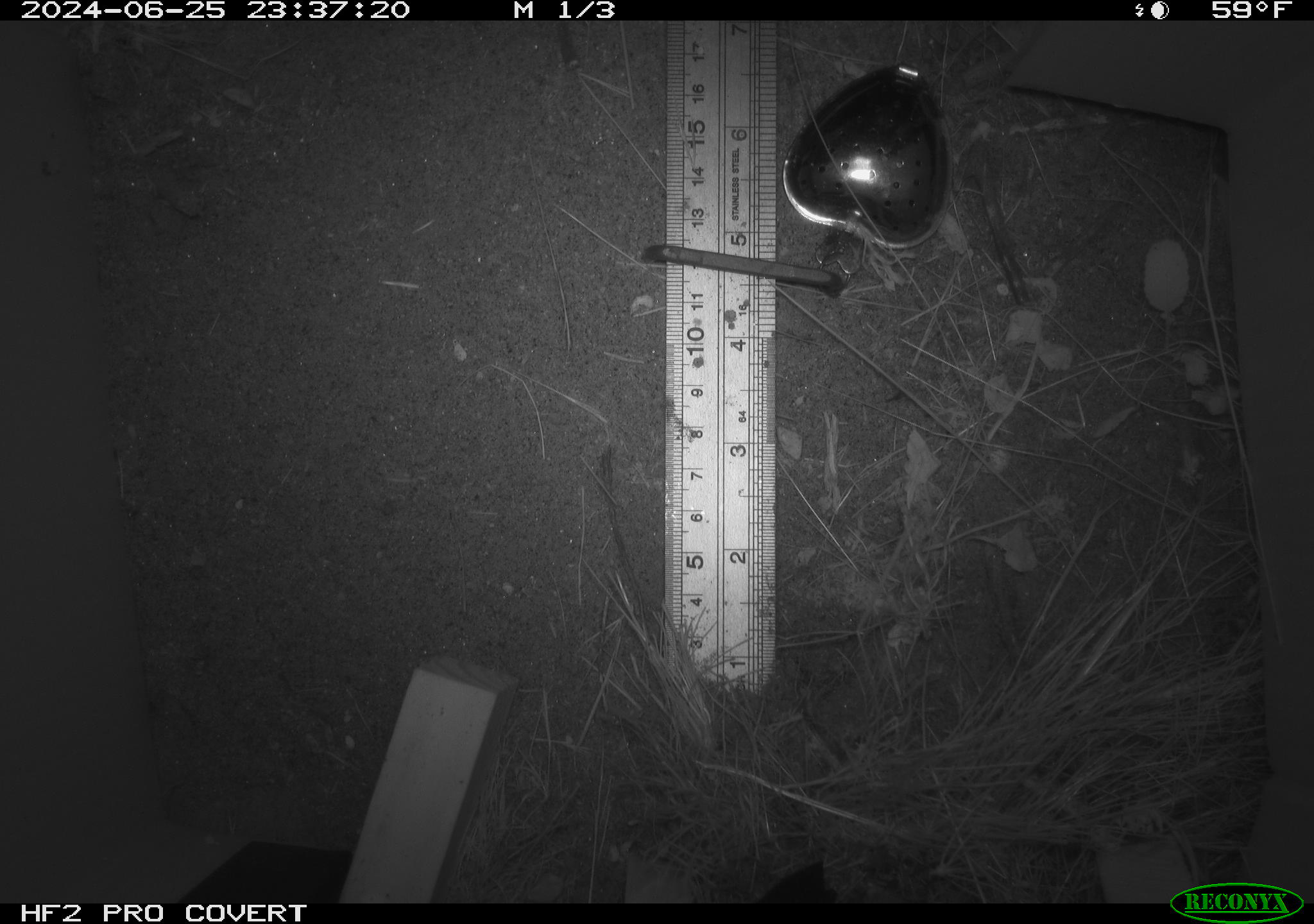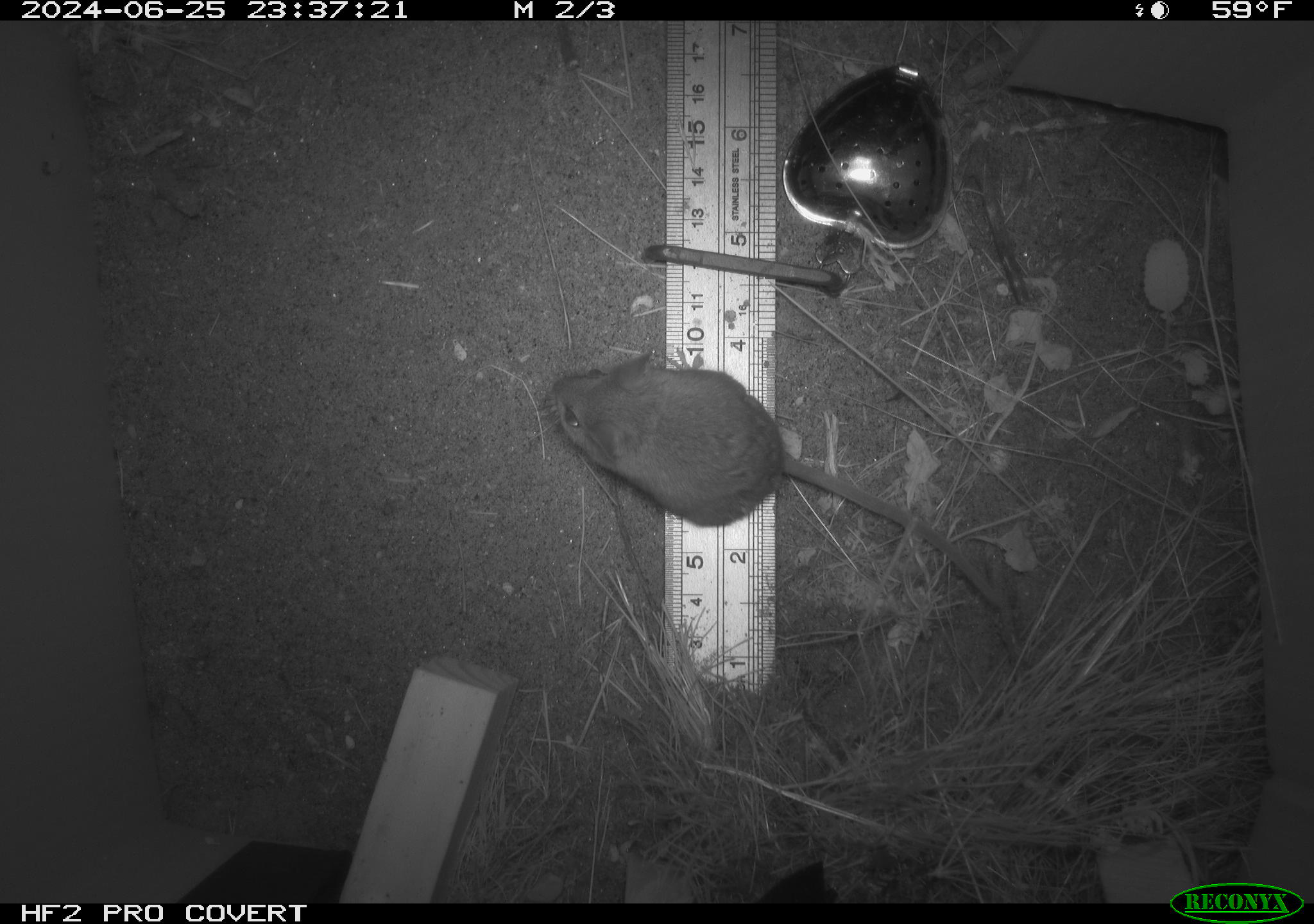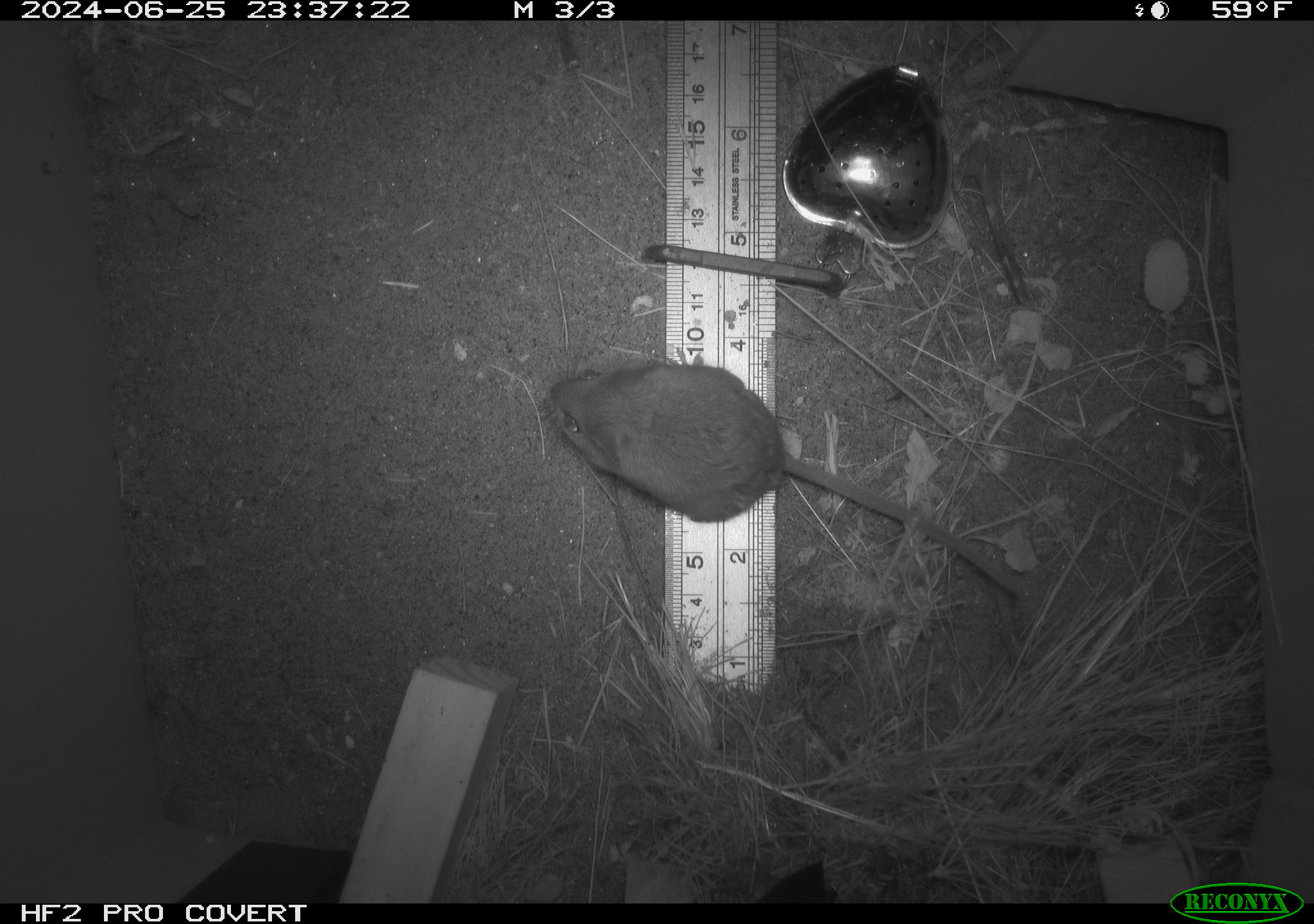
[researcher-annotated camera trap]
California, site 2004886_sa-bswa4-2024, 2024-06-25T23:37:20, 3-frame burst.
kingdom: Animalia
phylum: Chordata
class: Mammalia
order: Rodentia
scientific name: Rodentia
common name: rodent